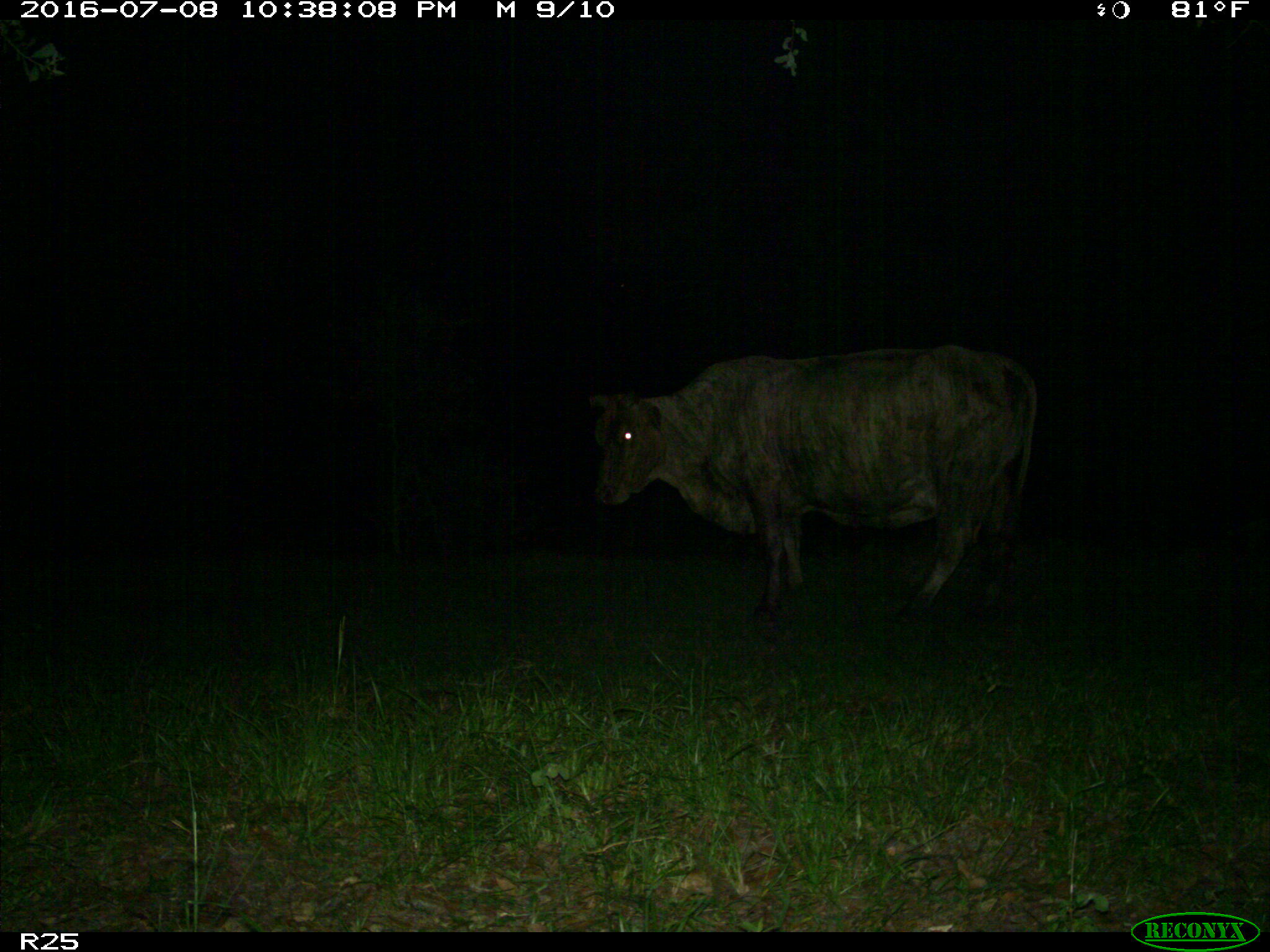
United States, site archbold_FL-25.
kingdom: Animalia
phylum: Chordata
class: Mammalia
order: Artiodactyla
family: Bovidae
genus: Bos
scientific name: Bos taurus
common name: domestic cow